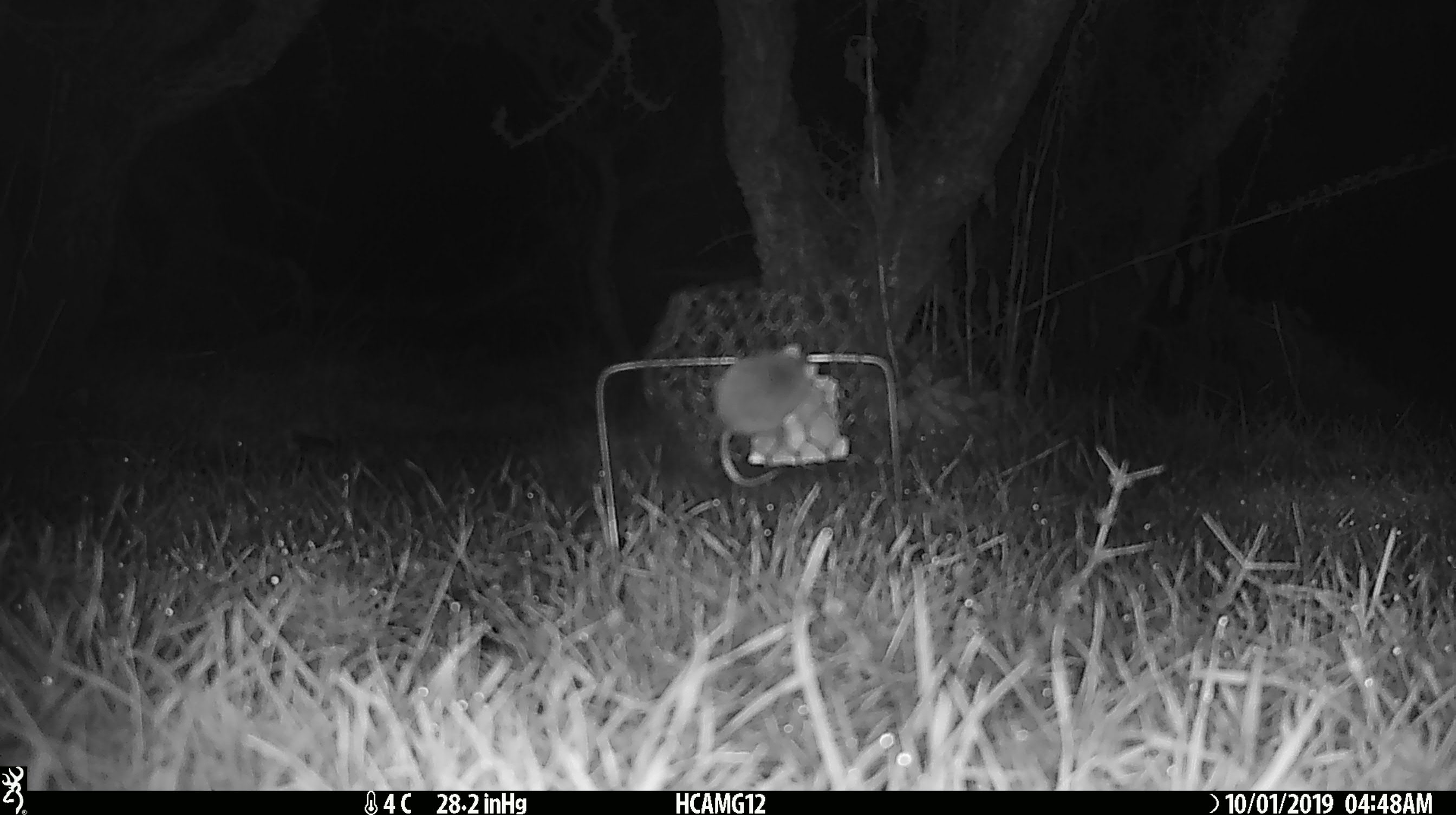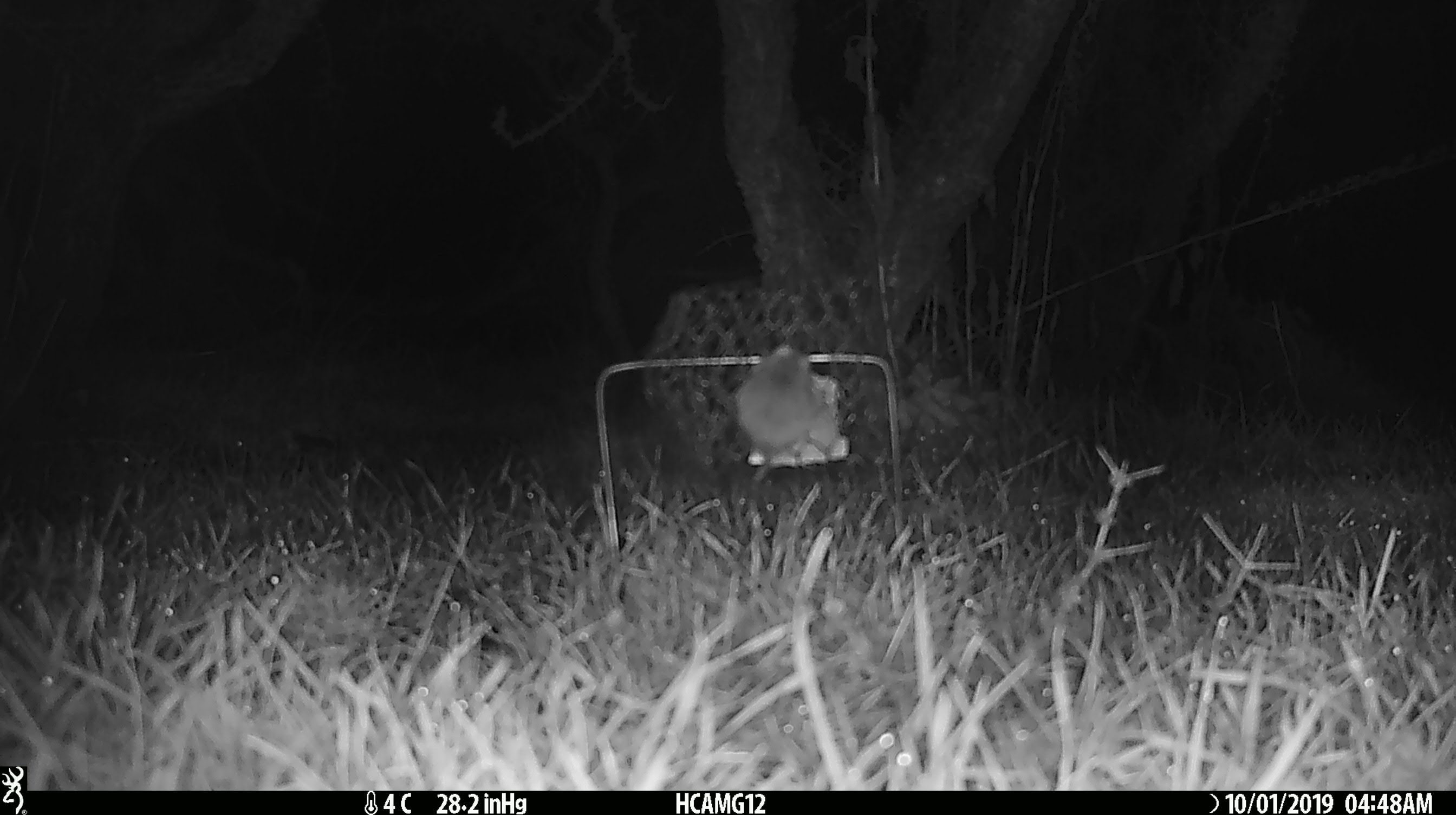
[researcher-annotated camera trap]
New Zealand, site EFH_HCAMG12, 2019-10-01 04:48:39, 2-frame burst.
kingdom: Animalia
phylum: Chordata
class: Mammalia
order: Rodentia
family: Muridae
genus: Mus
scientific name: Mus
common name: mouse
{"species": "mouse (Mus)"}